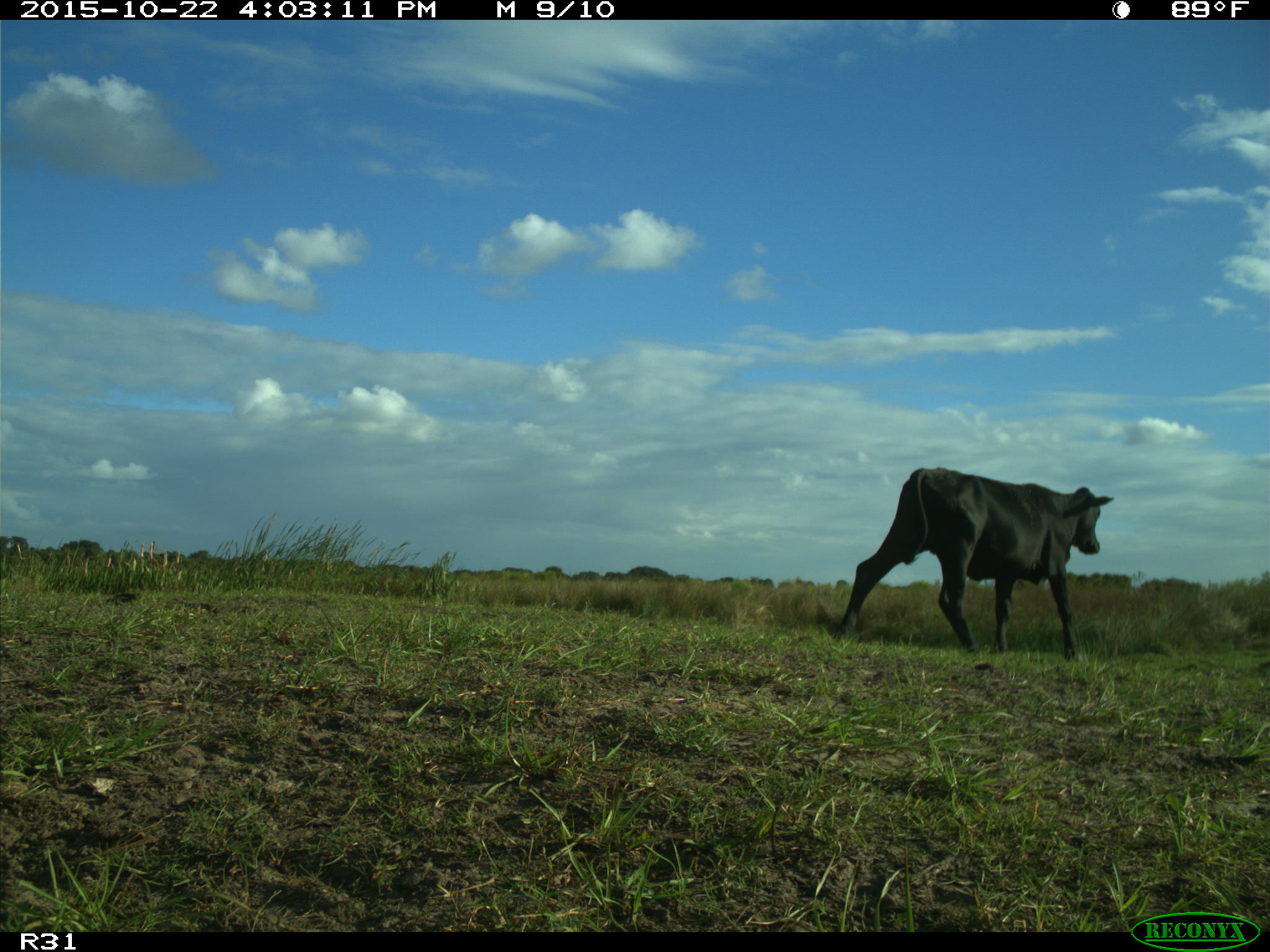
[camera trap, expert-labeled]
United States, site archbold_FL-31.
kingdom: Animalia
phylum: Chordata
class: Mammalia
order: Artiodactyla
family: Bovidae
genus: Bos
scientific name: Bos taurus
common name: domestic cow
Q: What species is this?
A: Bos taurus (domestic cow).